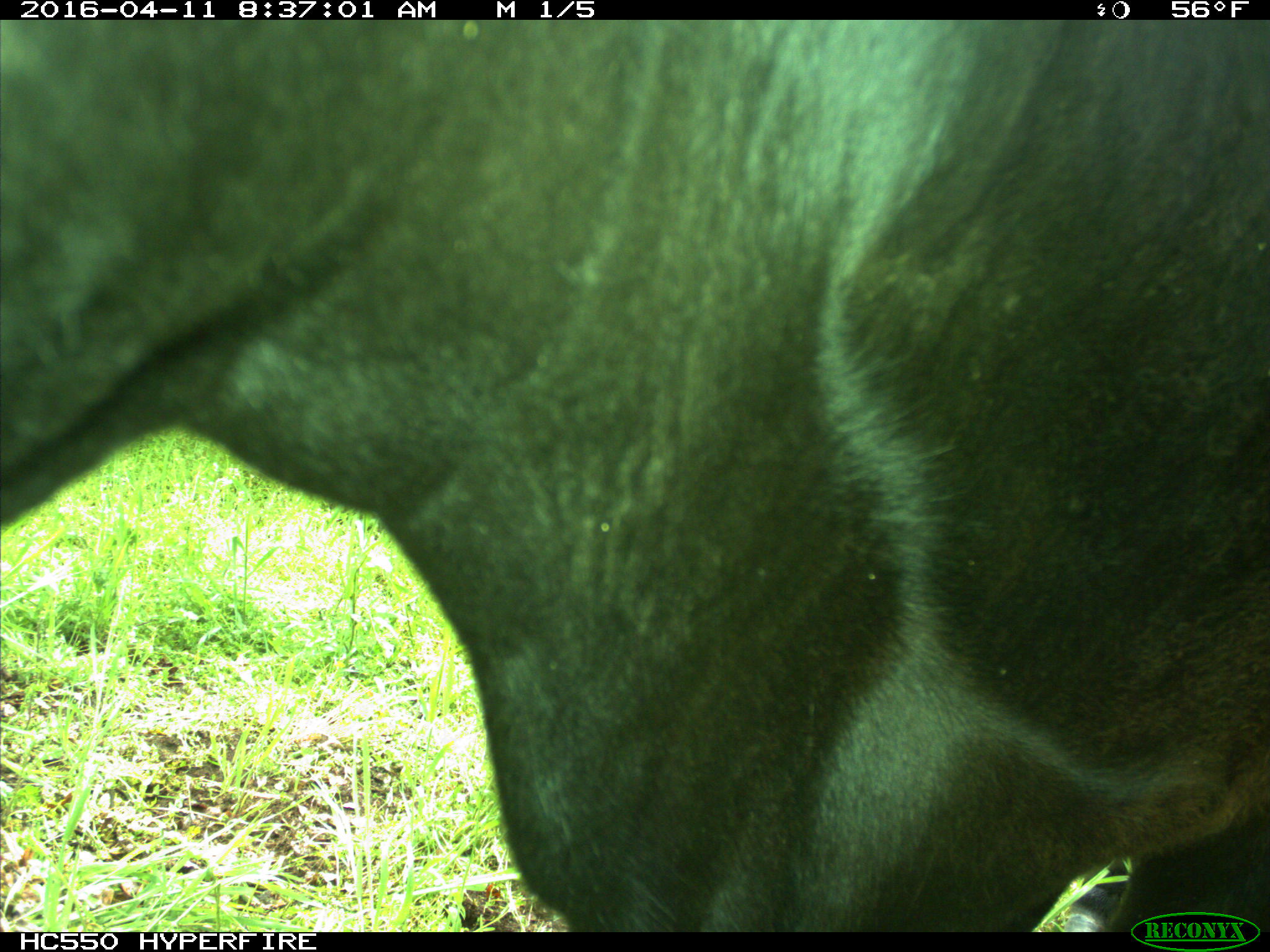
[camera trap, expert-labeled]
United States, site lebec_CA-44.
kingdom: Animalia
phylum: Chordata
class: Mammalia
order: Artiodactyla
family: Bovidae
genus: Bos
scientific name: Bos taurus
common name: domestic cow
Bos taurus (domestic cow).